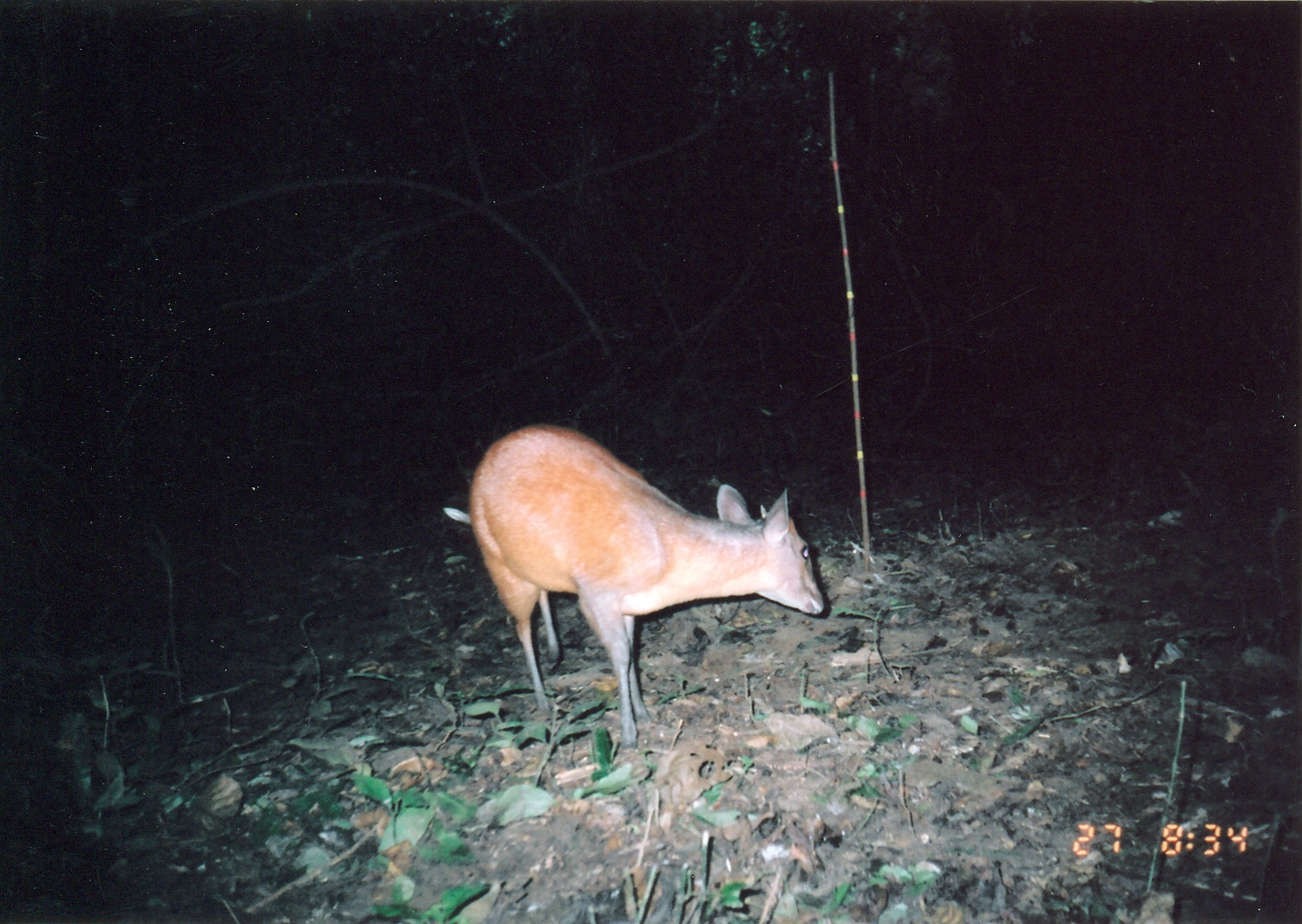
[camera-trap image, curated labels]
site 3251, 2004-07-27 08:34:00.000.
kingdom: Animalia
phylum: Chordata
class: Mammalia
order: Artiodactyla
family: Bovidae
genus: Cephalophus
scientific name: Cephalophus harveyi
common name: harvey's duiker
Cephalophus harveyi (harvey's duiker), count 1.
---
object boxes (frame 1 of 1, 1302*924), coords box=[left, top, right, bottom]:
cephalophus harveyi: box=[440, 421, 824, 746]